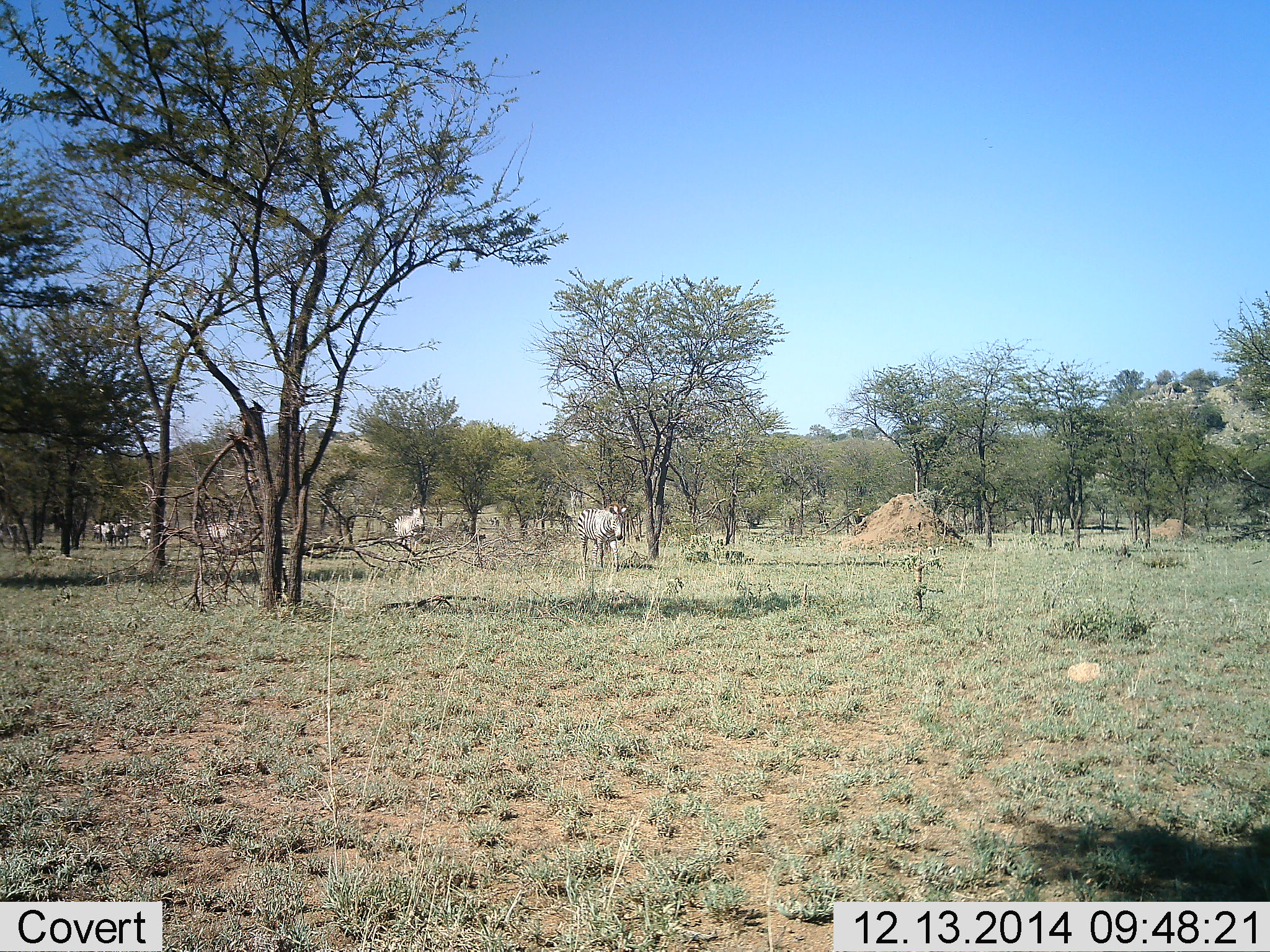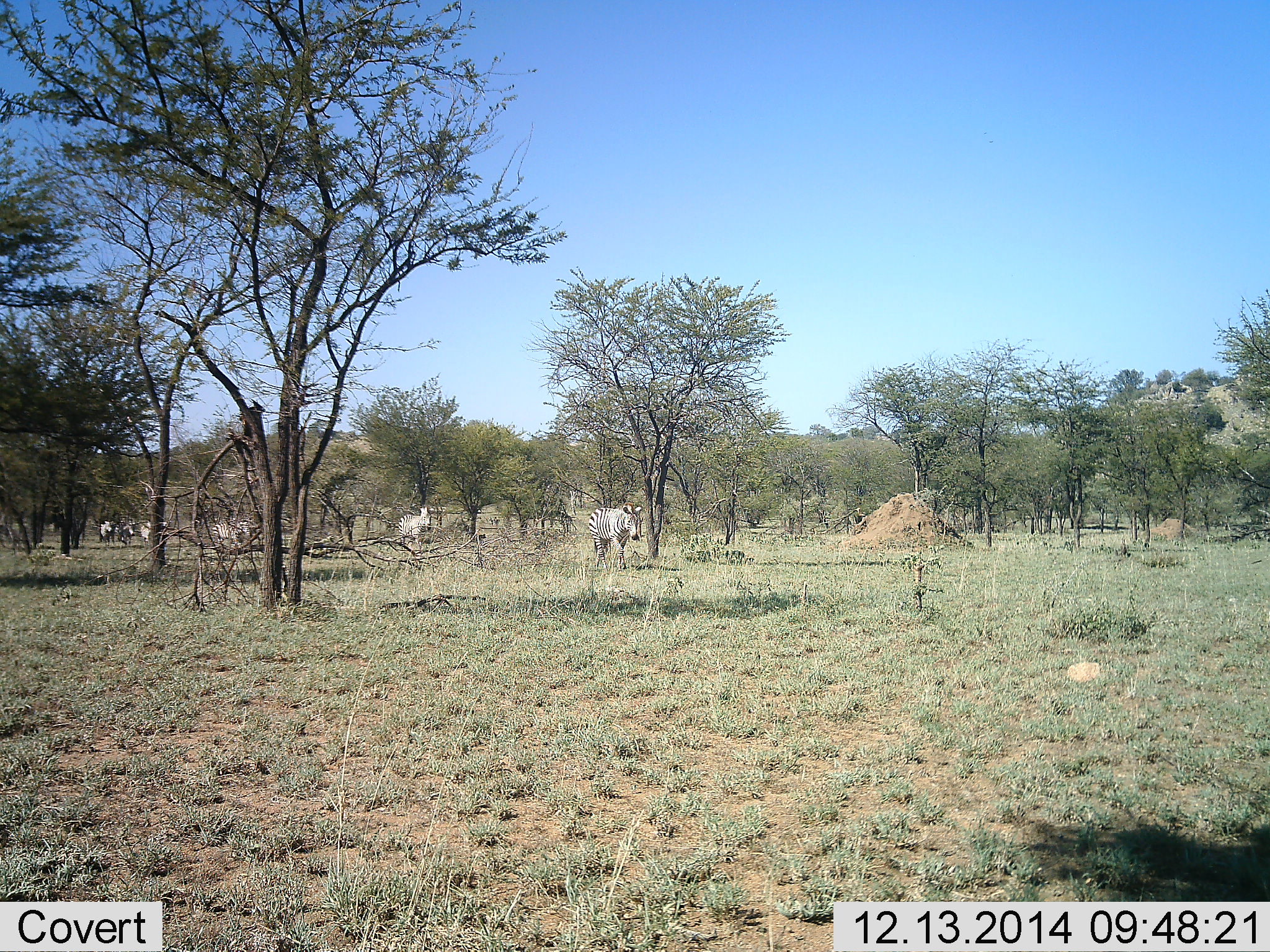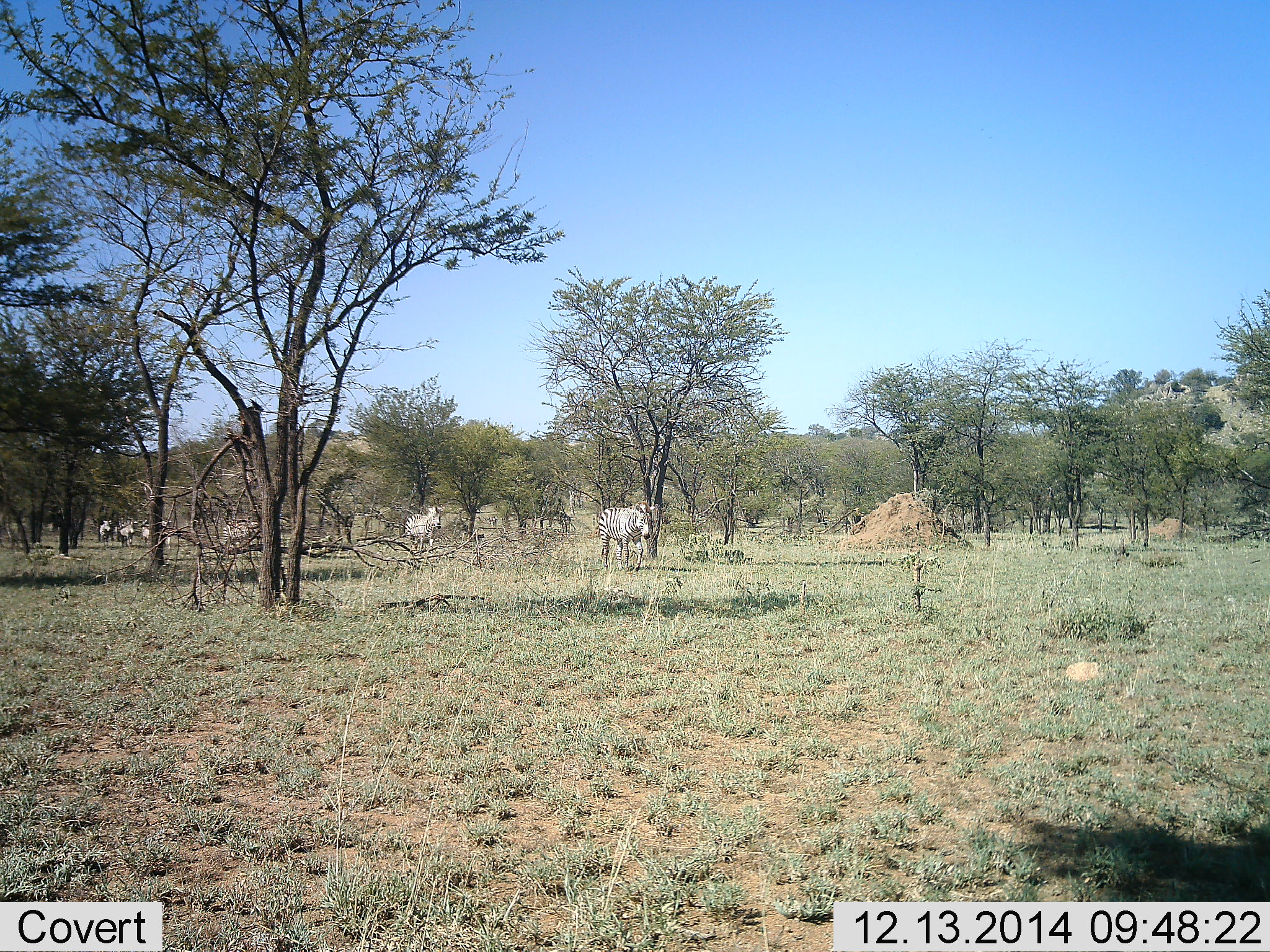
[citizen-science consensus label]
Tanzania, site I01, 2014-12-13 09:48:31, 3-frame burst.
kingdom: Animalia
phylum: Chordata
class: Mammalia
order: Perissodactyla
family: Equidae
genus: Equus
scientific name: Equus quagga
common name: plains zebra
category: zebra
Zebra (plains zebra) (Equus quagga), count 7. Behavior (volunteer vote fractions): standing 10%, resting 0%, moving 90%, interacting 0%. Young present (vote fraction): 0%. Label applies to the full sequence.